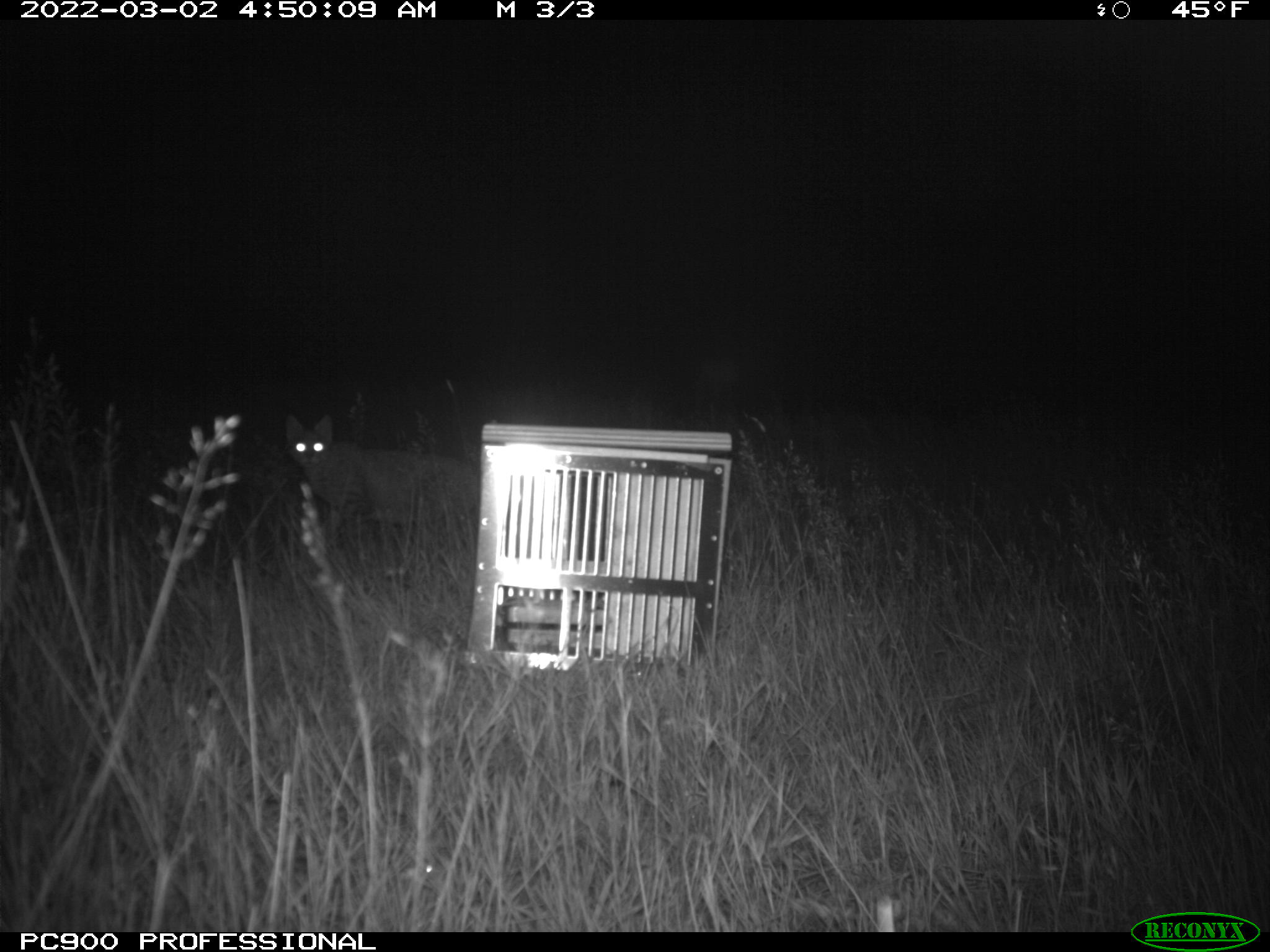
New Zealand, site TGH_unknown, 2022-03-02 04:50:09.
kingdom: Animalia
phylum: Chordata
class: Mammalia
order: Carnivora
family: Felidae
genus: Felis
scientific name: Felis catus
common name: domestic cat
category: cat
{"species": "cat (domestic cat) (Felis catus)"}